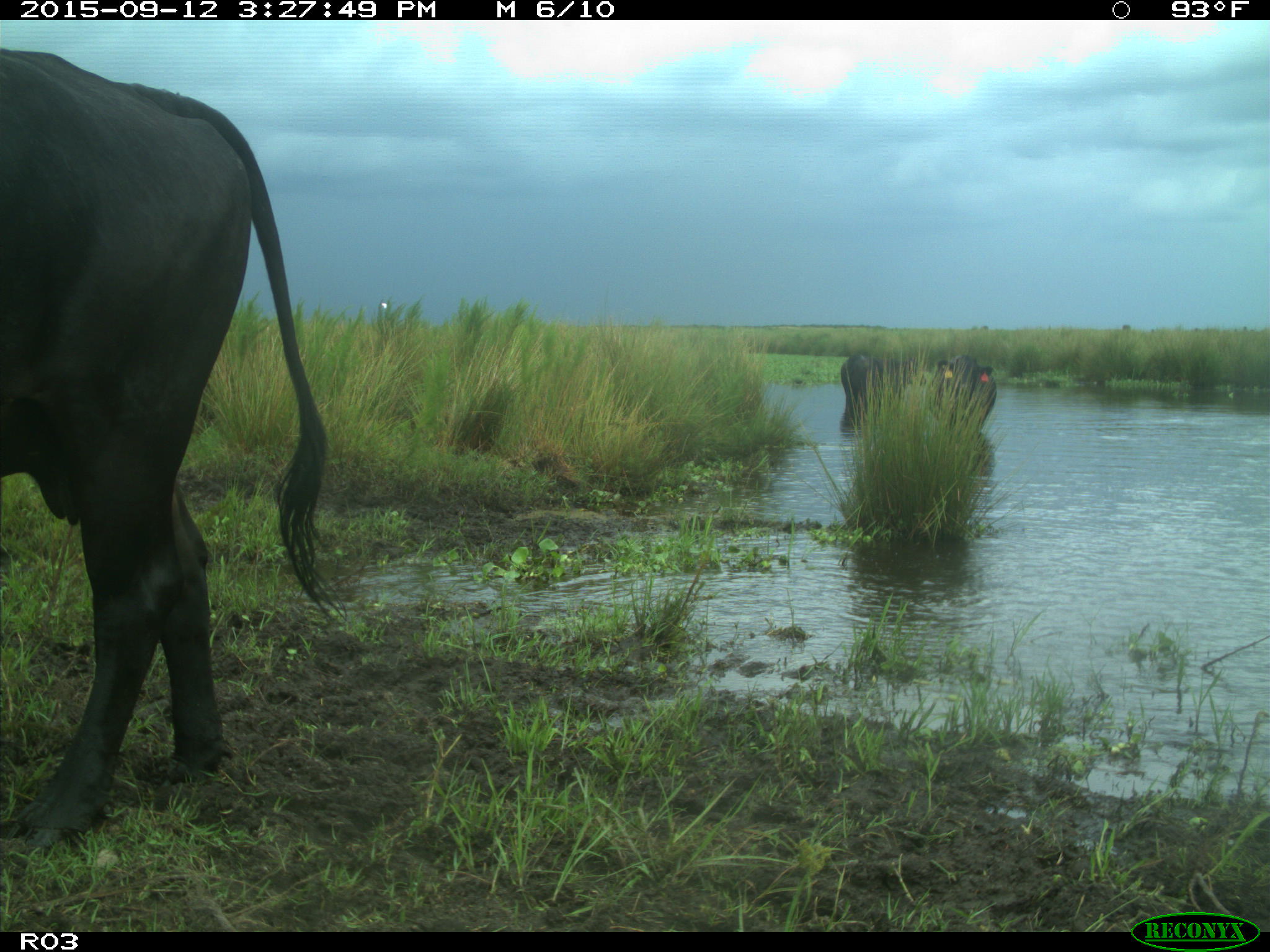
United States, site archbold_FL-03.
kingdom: Animalia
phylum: Chordata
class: Mammalia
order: Artiodactyla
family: Bovidae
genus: Bos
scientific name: Bos taurus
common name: domestic cow